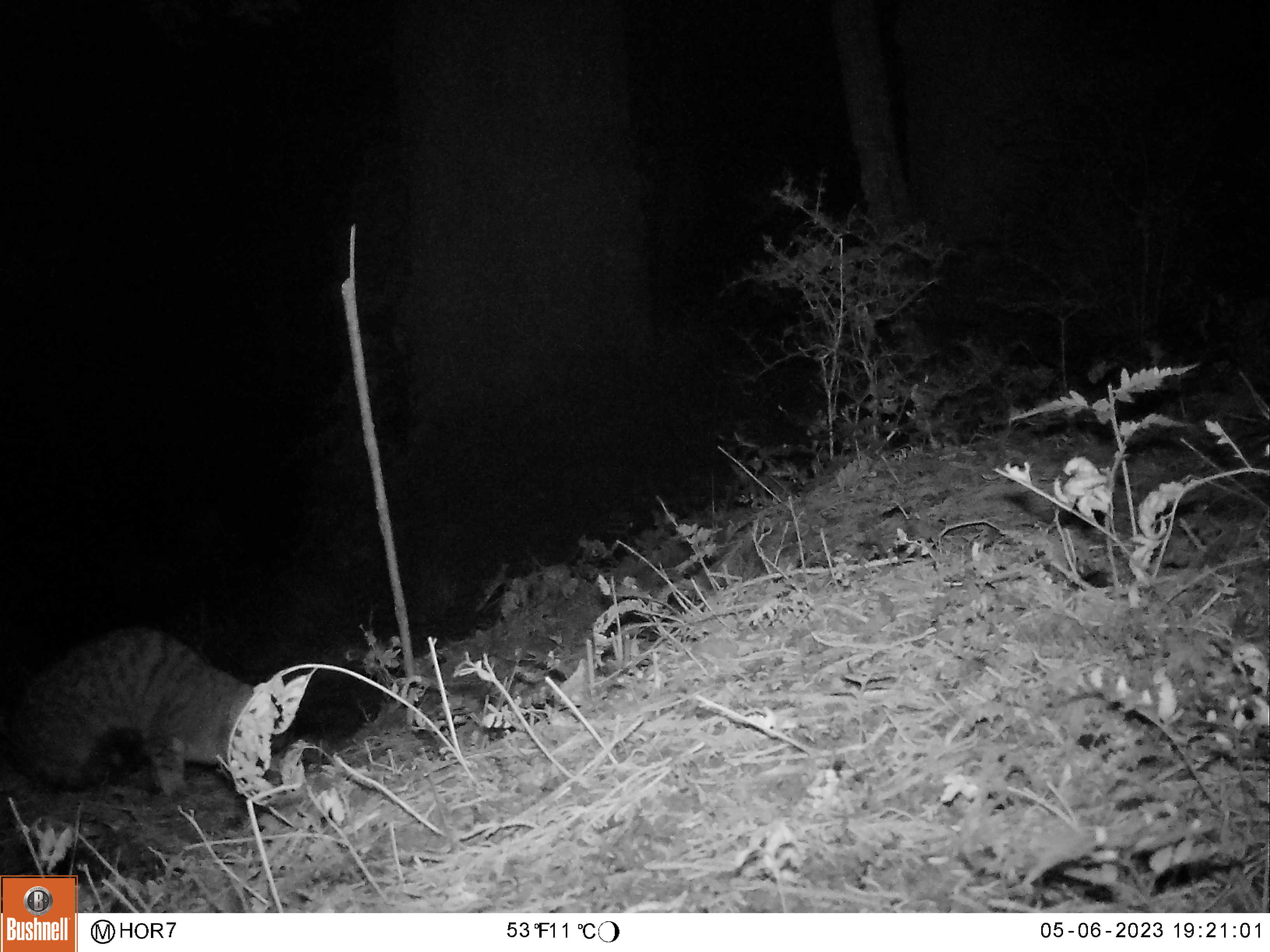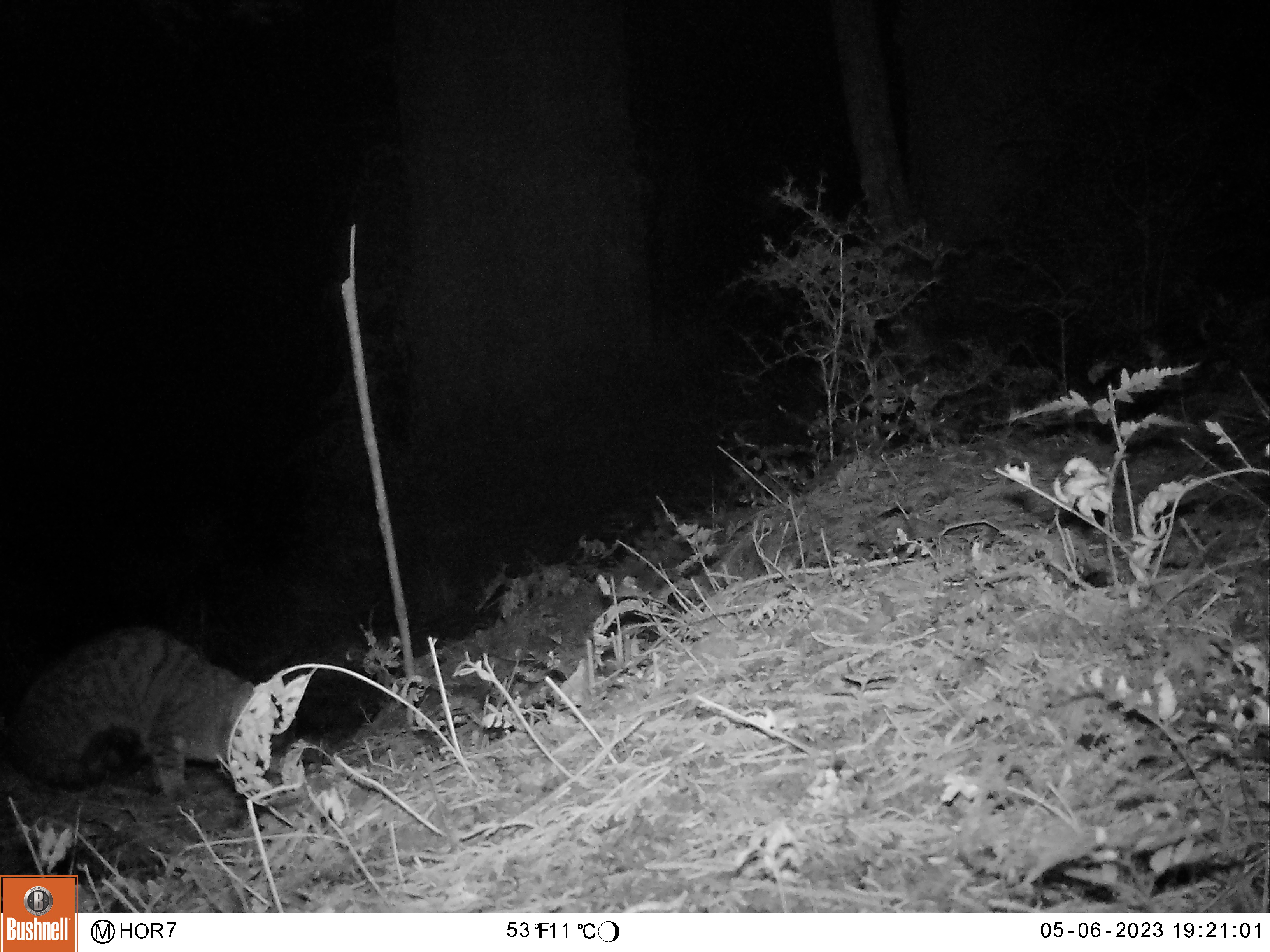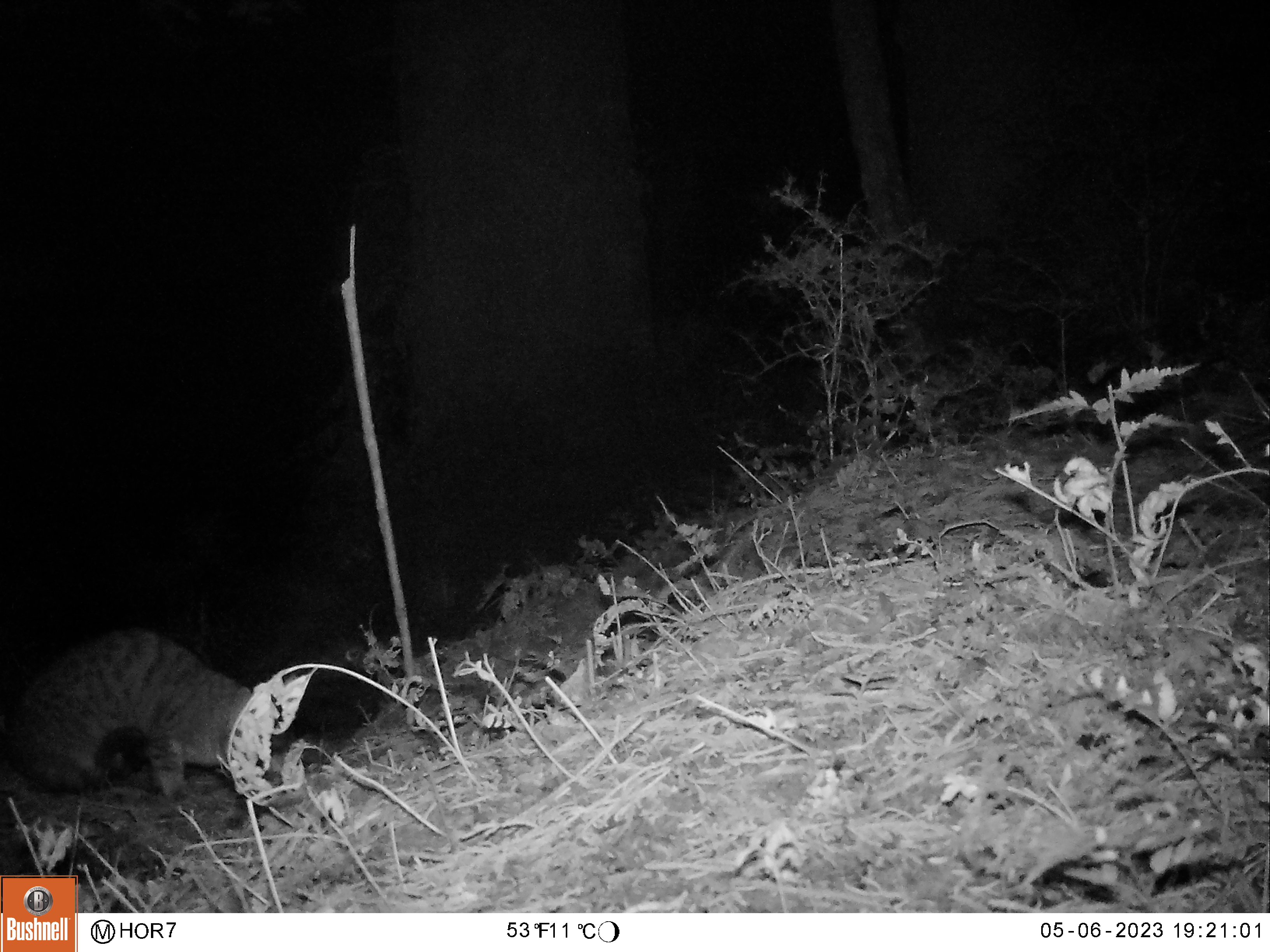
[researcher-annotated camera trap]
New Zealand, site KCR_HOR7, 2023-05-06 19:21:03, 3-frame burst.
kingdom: Animalia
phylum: Chordata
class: Mammalia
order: Carnivora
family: Felidae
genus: Felis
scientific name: Felis catus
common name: domestic cat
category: cat